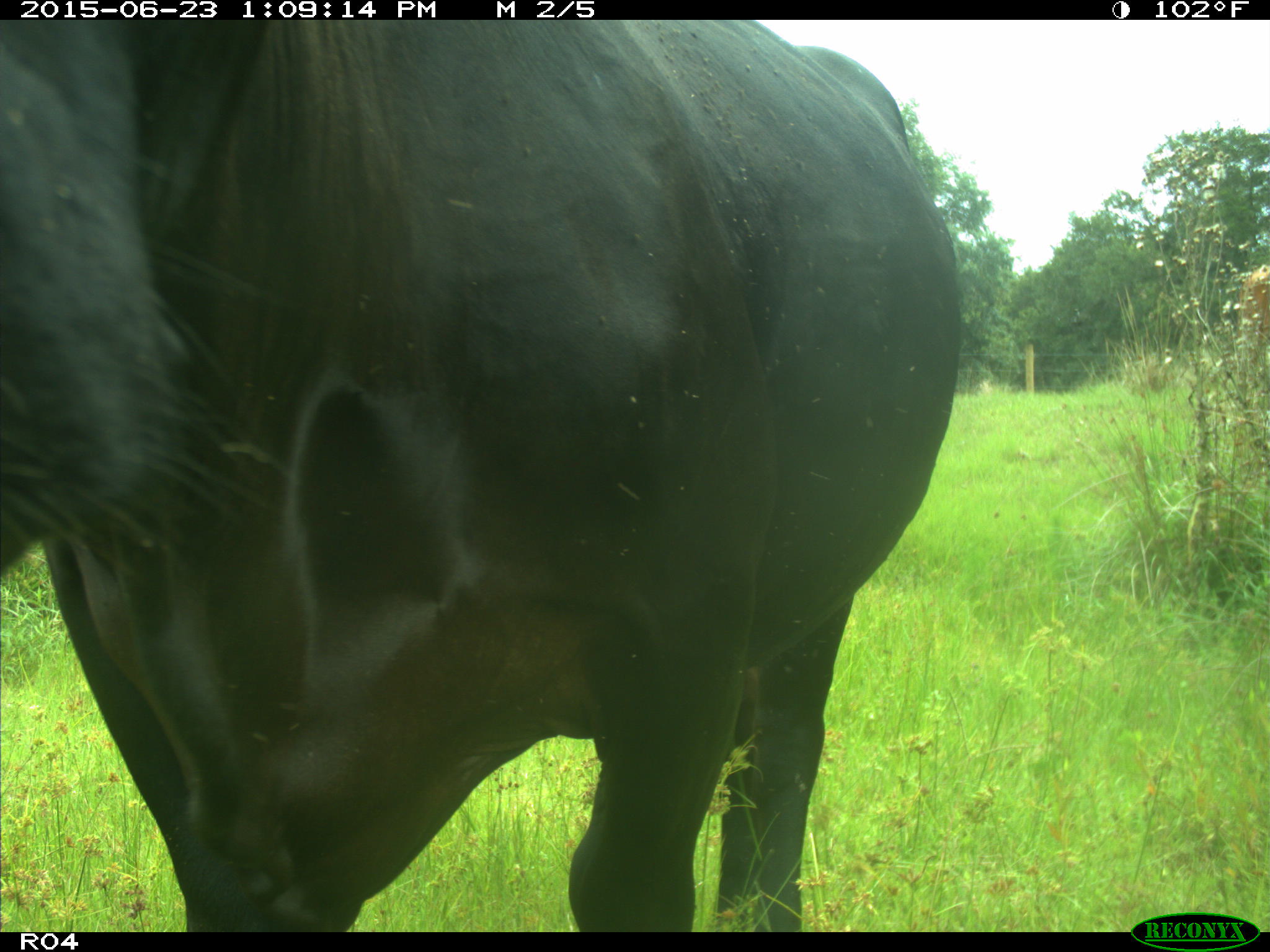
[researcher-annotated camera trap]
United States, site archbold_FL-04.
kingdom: Animalia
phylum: Chordata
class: Mammalia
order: Artiodactyla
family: Bovidae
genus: Bos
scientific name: Bos taurus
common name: domestic cow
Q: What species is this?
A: Bos taurus (domestic cow).